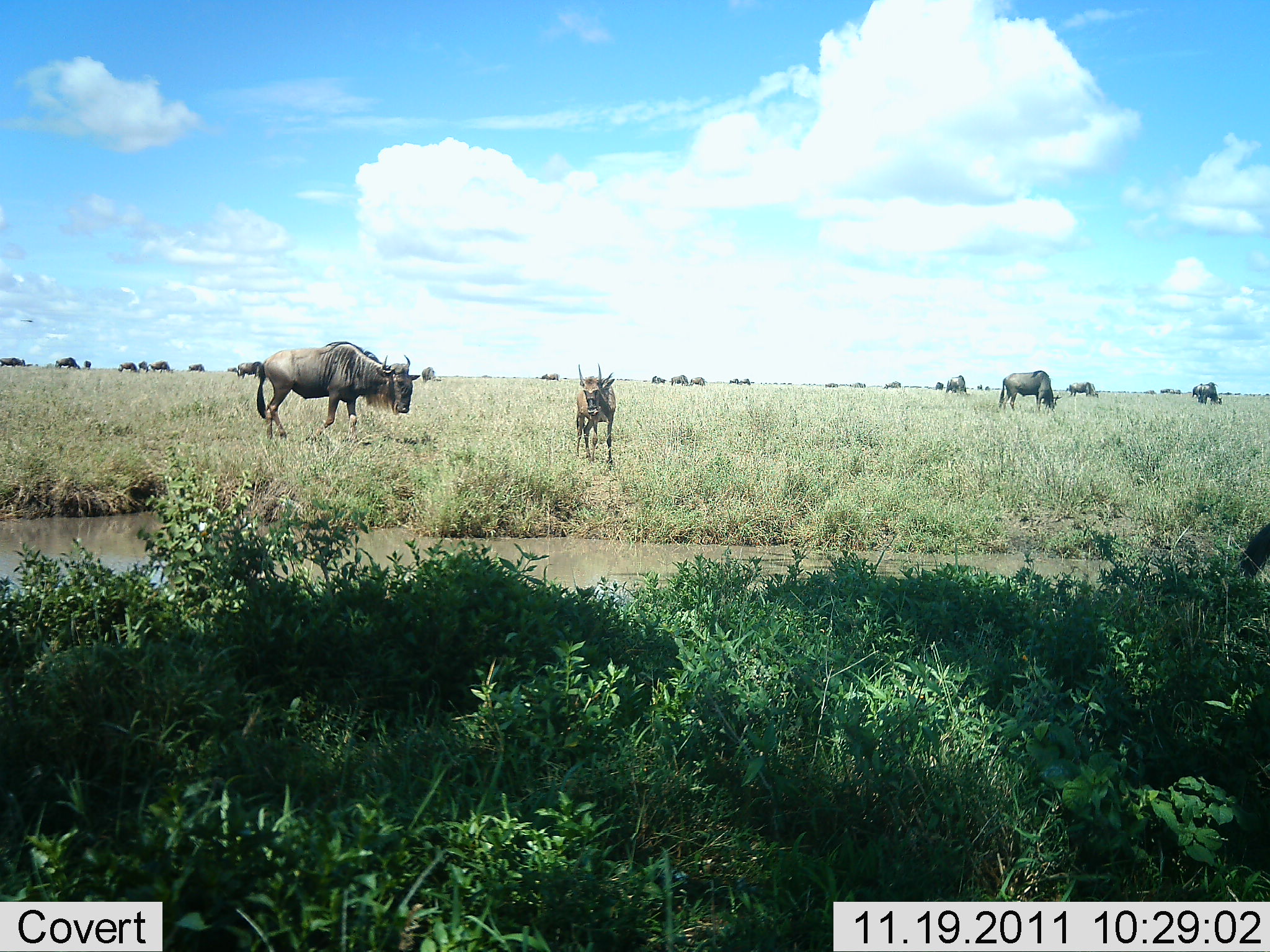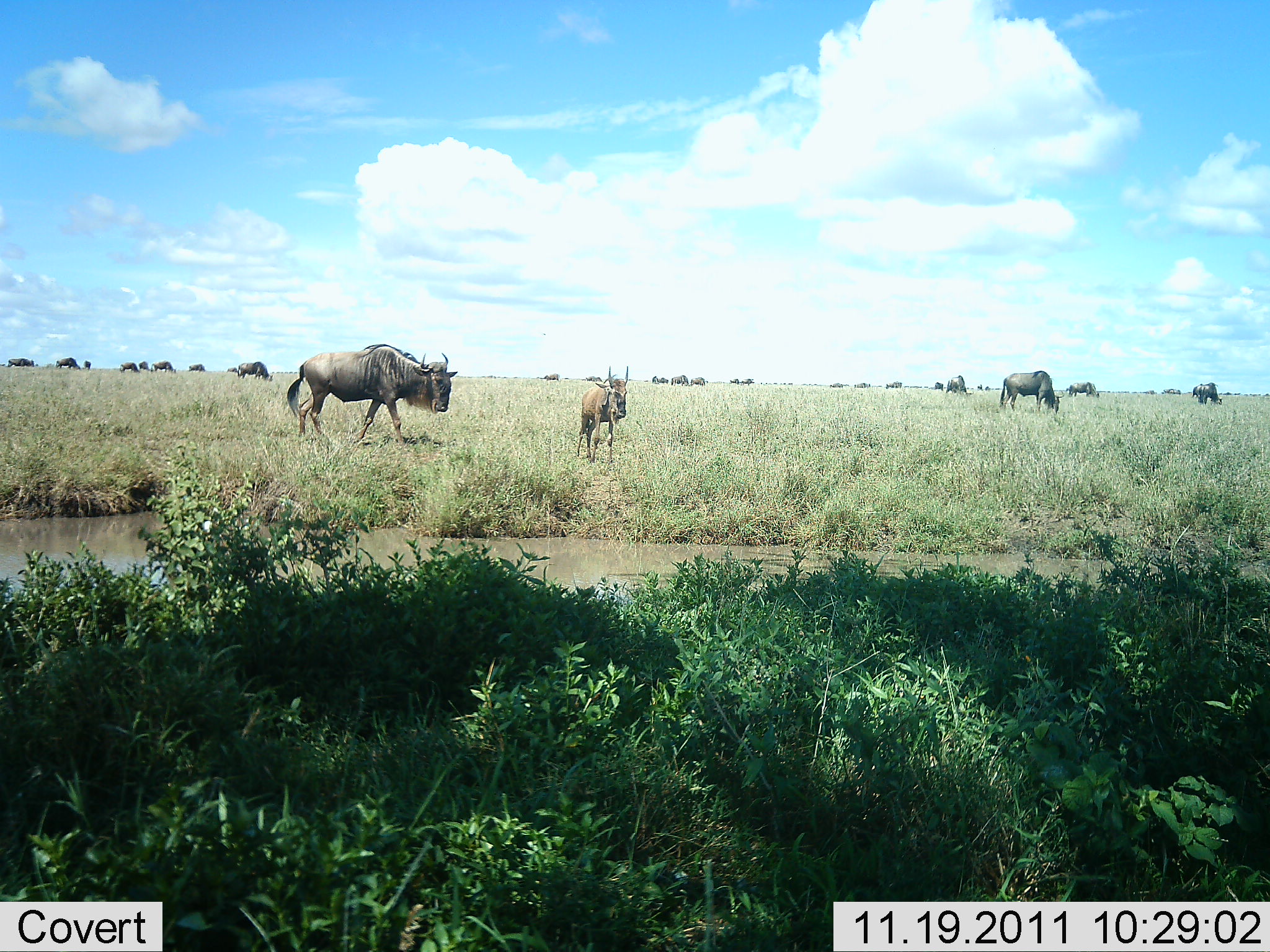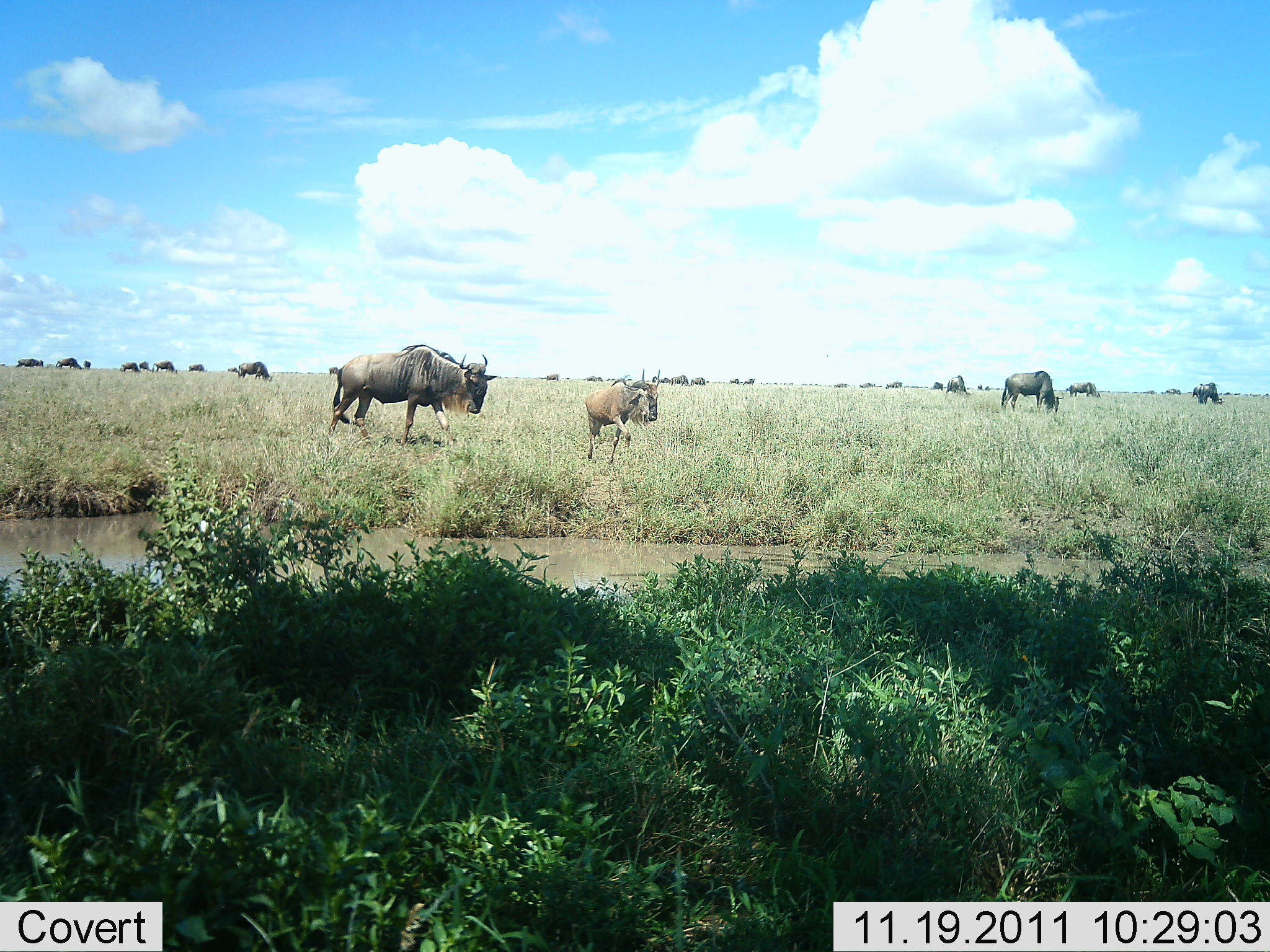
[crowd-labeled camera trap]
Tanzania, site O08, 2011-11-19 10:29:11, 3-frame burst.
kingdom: Animalia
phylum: Chordata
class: Mammalia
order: Artiodactyla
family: Bovidae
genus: Connochaetes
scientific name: Connochaetes taurinus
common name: blue wildebeest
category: wildebeest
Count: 11-50.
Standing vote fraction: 40%.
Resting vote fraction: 0%.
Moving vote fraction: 90%.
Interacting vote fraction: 0%.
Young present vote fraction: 40%.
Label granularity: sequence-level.